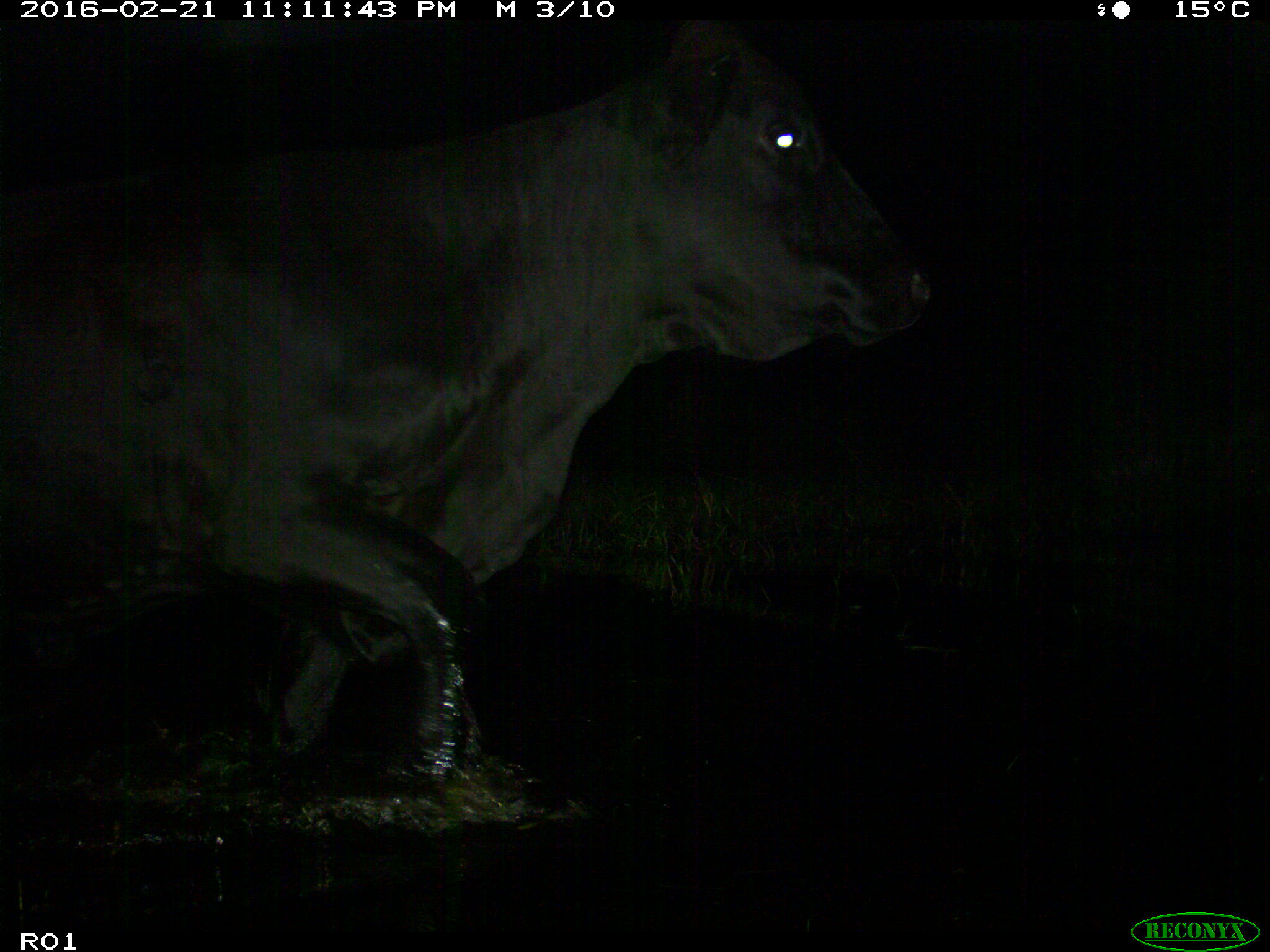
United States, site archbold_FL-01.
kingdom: Animalia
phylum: Chordata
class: Mammalia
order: Artiodactyla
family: Bovidae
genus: Bos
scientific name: Bos taurus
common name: domestic cow